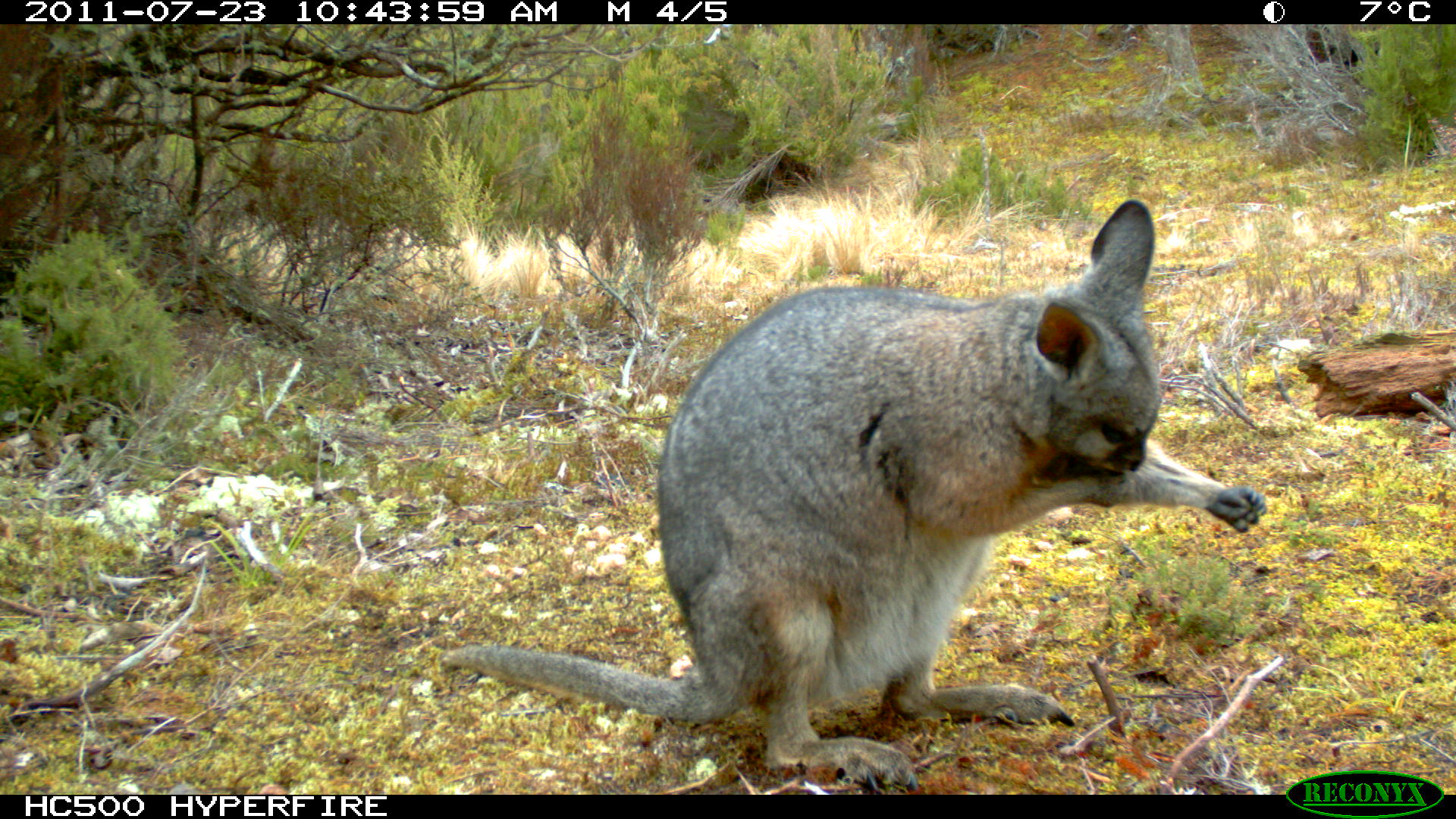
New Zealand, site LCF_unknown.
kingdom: Animalia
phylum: Chordata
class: Mammalia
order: Diprotodontia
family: Macropodidae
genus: Notamacropus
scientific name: Notamacropus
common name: wallaby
Wallaby (Notamacropus).